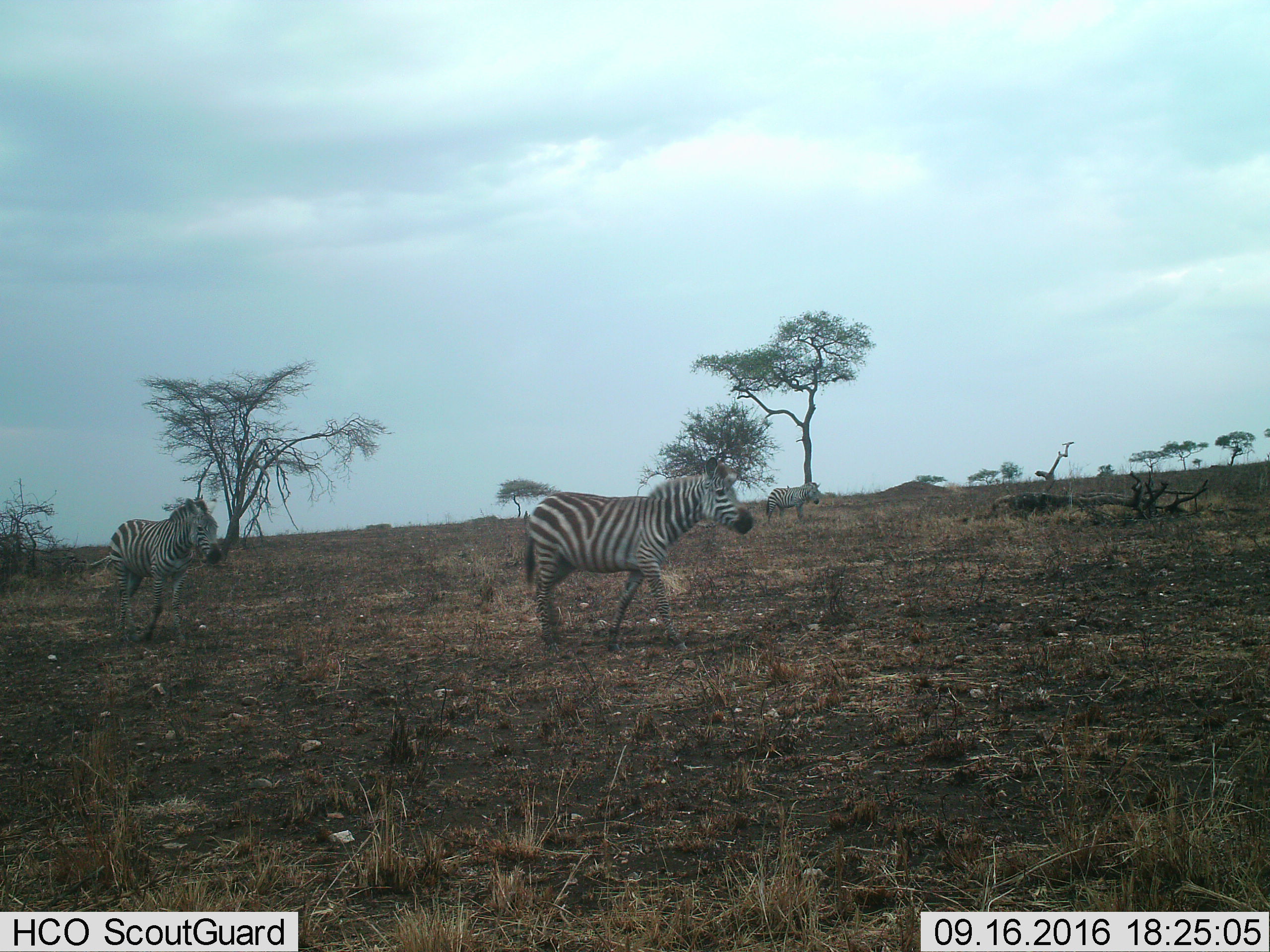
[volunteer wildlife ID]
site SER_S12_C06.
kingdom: Animalia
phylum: Chordata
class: Mammalia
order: Perissodactyla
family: Equidae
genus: Equus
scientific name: Equus quagga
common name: plains zebra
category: zebraplains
Zebraplains (plains zebra) (Equus quagga), count 3. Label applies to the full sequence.